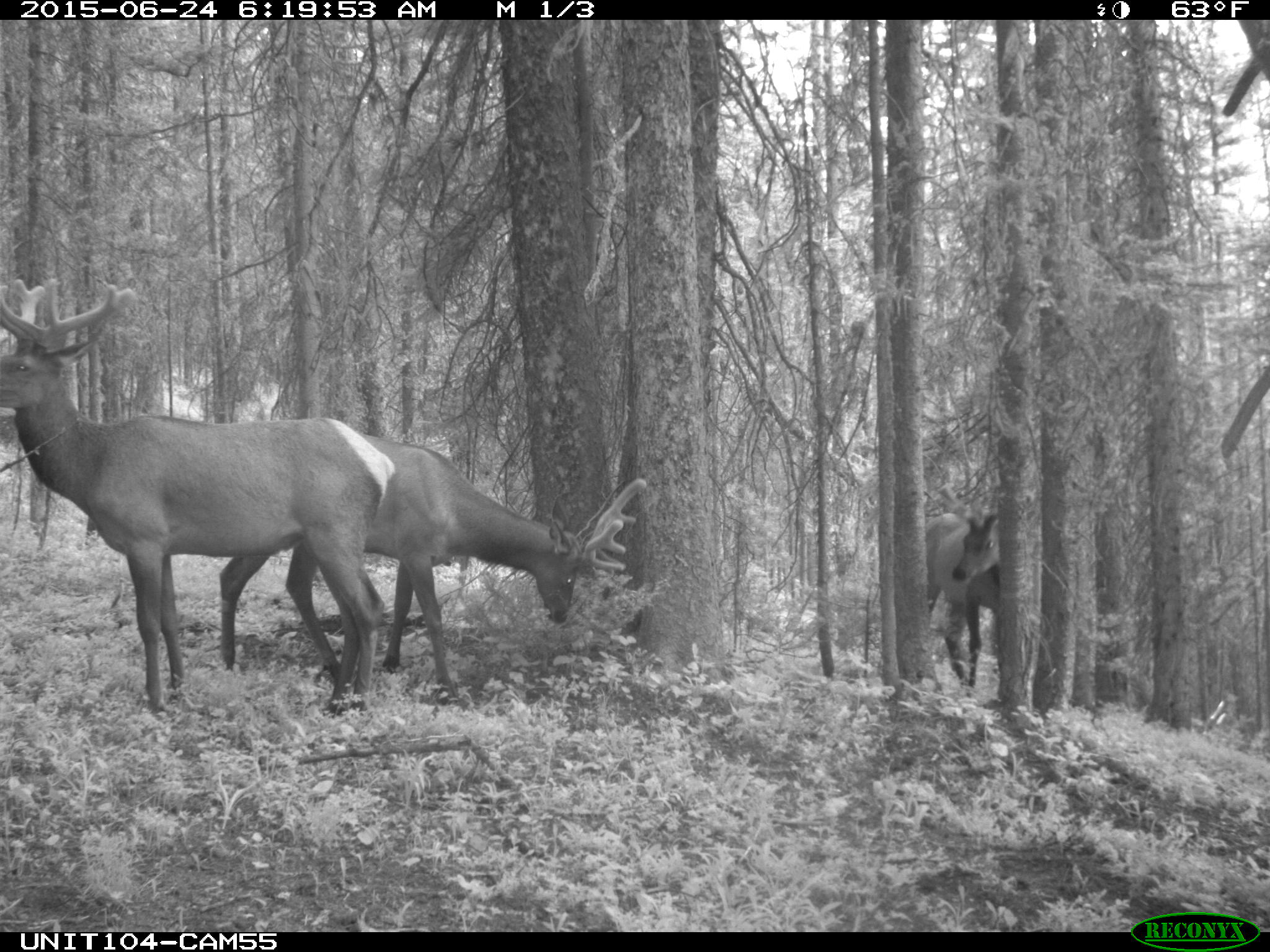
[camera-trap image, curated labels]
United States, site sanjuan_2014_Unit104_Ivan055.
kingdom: Animalia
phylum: Chordata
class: Mammalia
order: Artiodactyla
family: Cervidae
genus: Cervus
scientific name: Cervus elaphus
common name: red deer